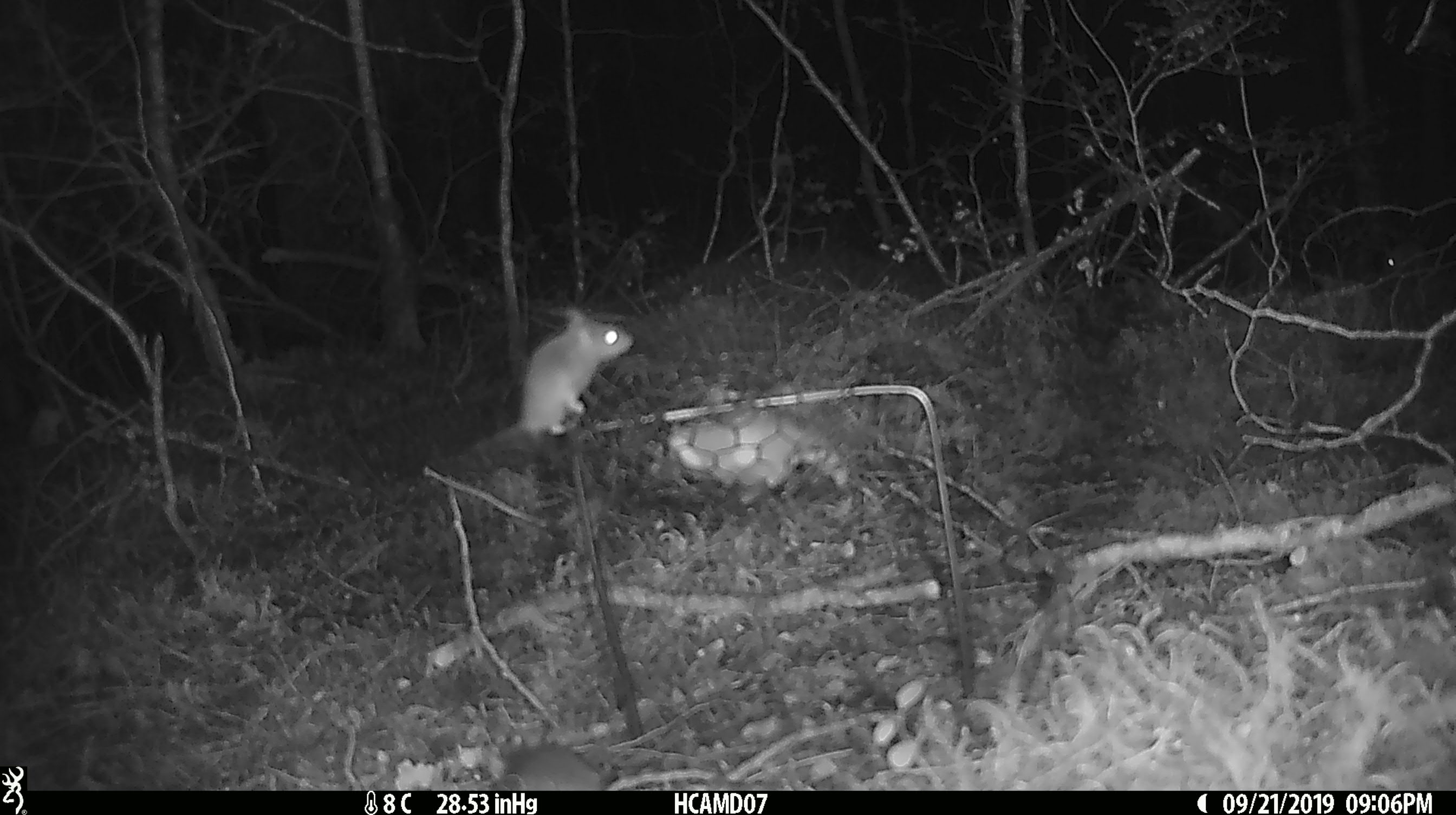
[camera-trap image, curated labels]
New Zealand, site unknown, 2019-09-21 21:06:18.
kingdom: Animalia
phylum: Chordata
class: Mammalia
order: Rodentia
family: Muridae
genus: Mus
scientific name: Mus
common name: mouse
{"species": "mouse (Mus)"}